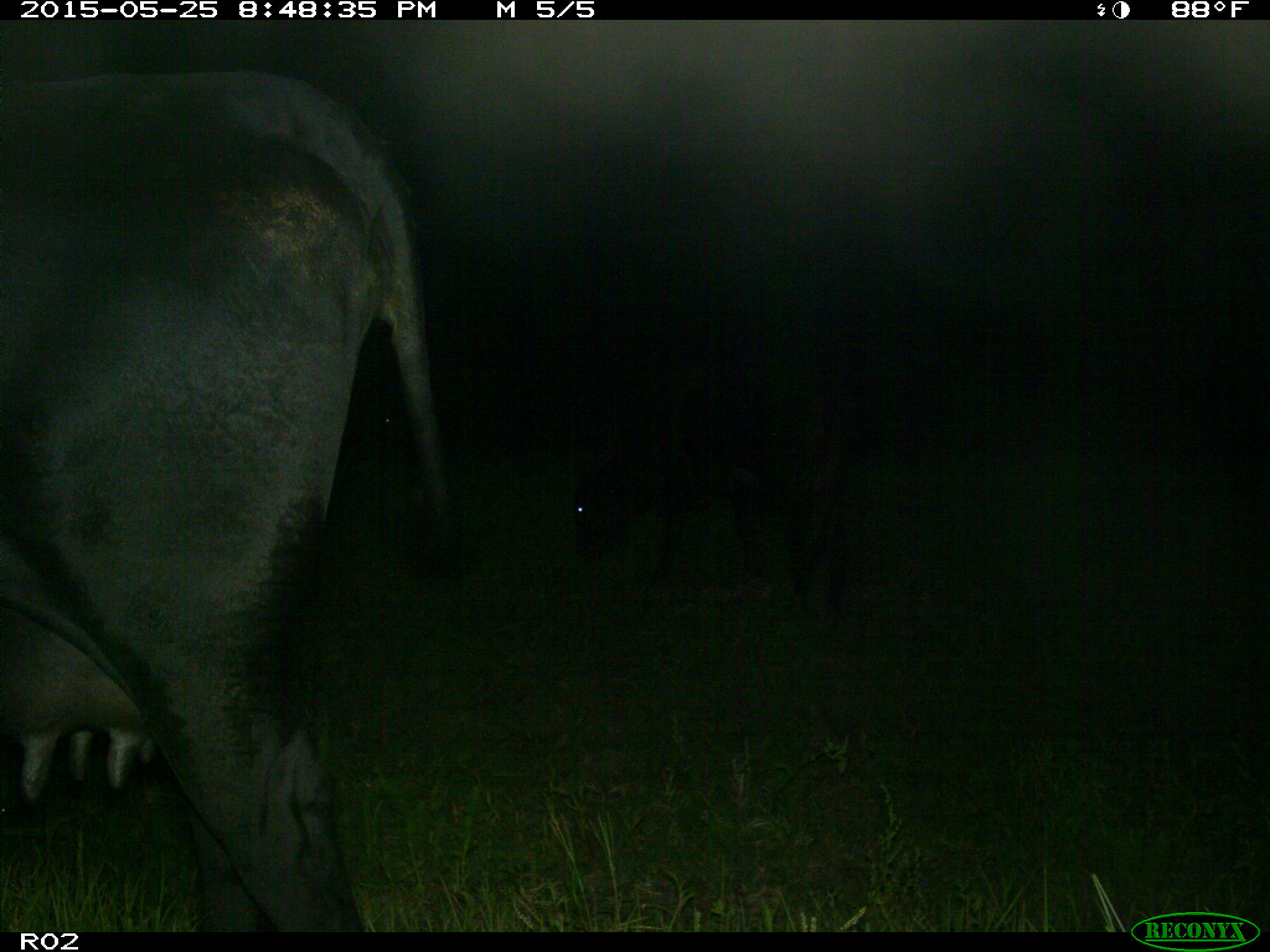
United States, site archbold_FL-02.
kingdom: Animalia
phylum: Chordata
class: Mammalia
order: Artiodactyla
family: Bovidae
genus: Bos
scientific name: Bos taurus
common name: domestic cow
Bos taurus (domestic cow).